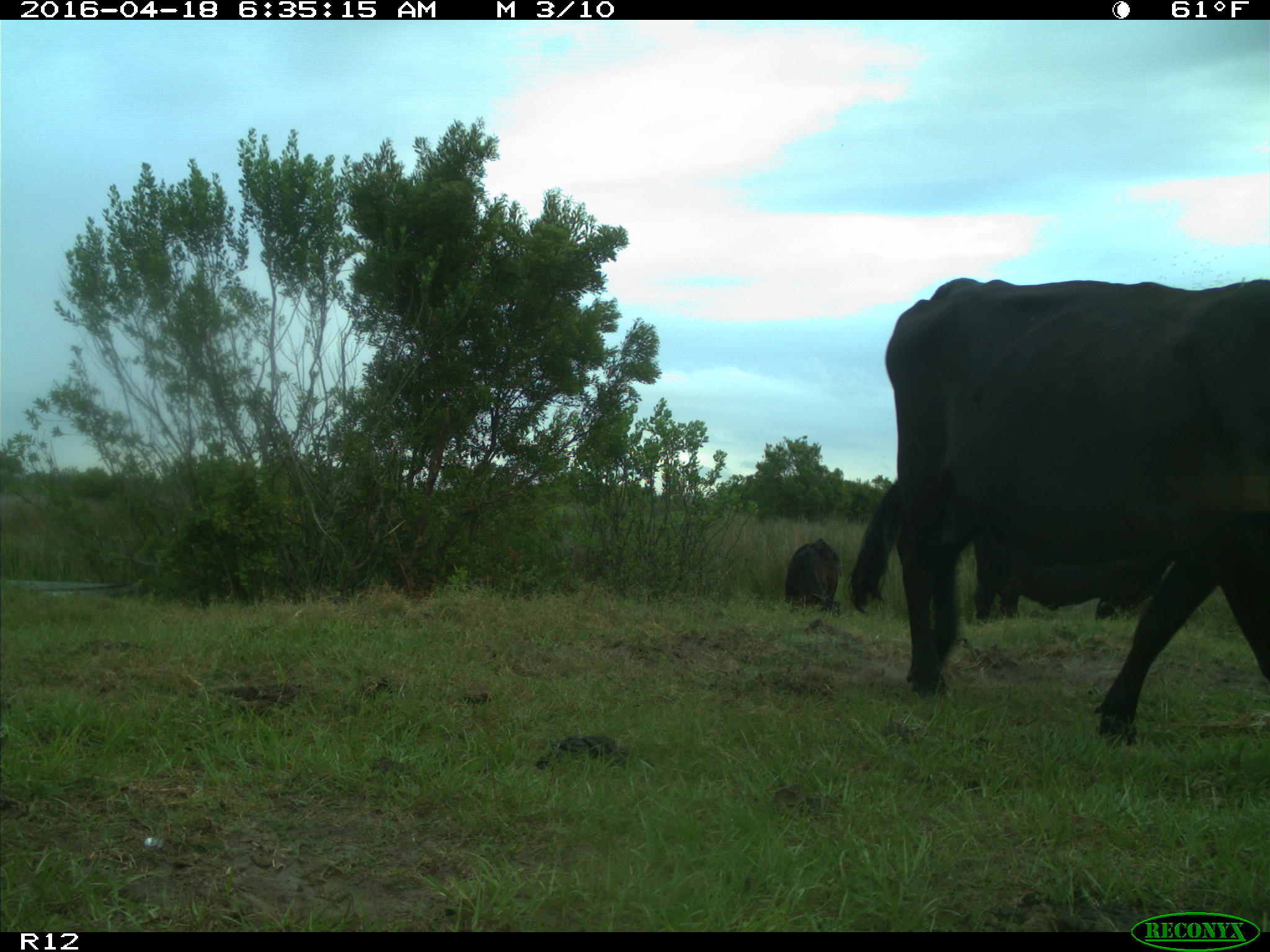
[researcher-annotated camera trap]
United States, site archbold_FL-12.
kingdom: Animalia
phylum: Chordata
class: Mammalia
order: Artiodactyla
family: Bovidae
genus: Bos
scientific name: Bos taurus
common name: domestic cow